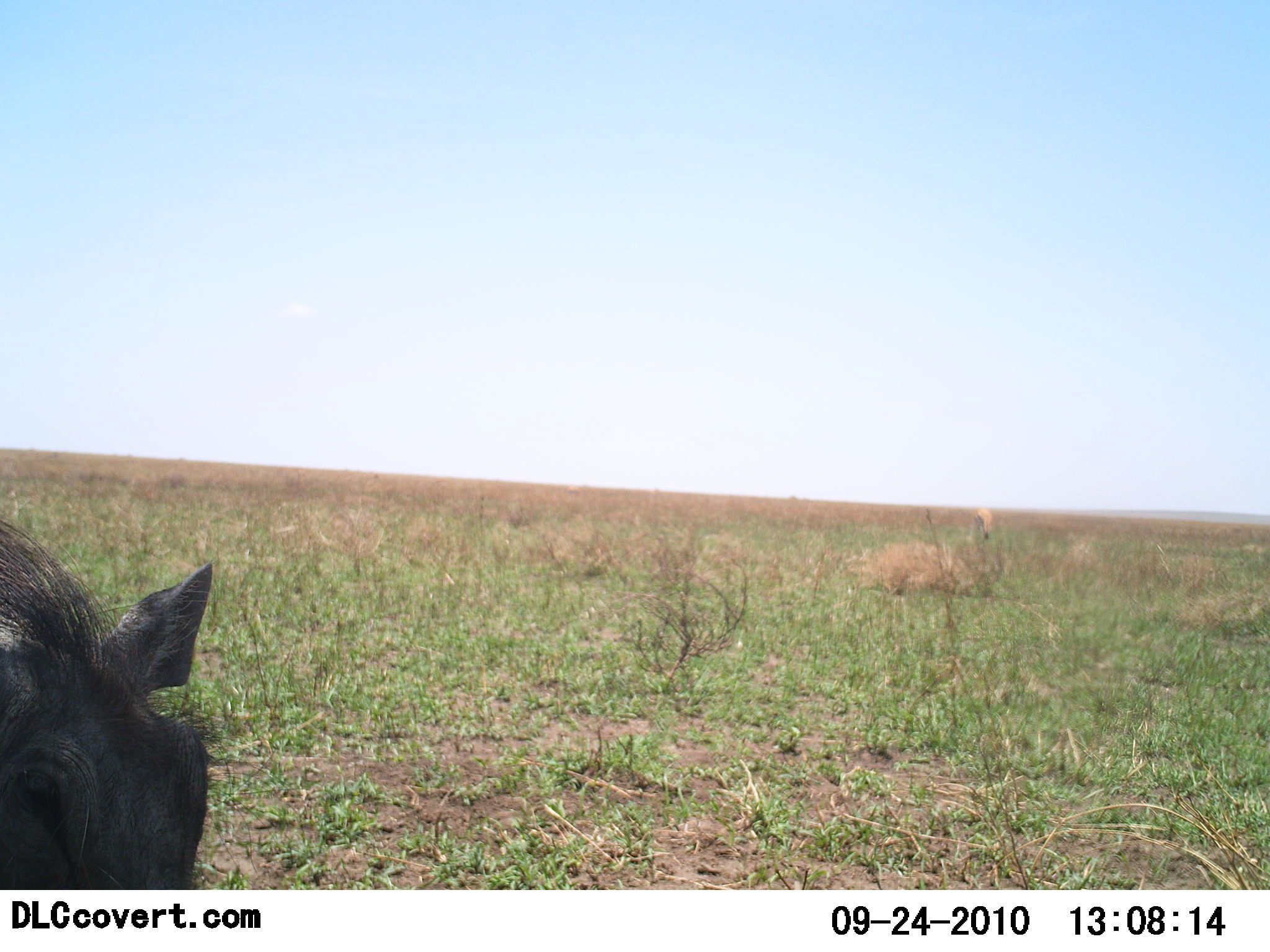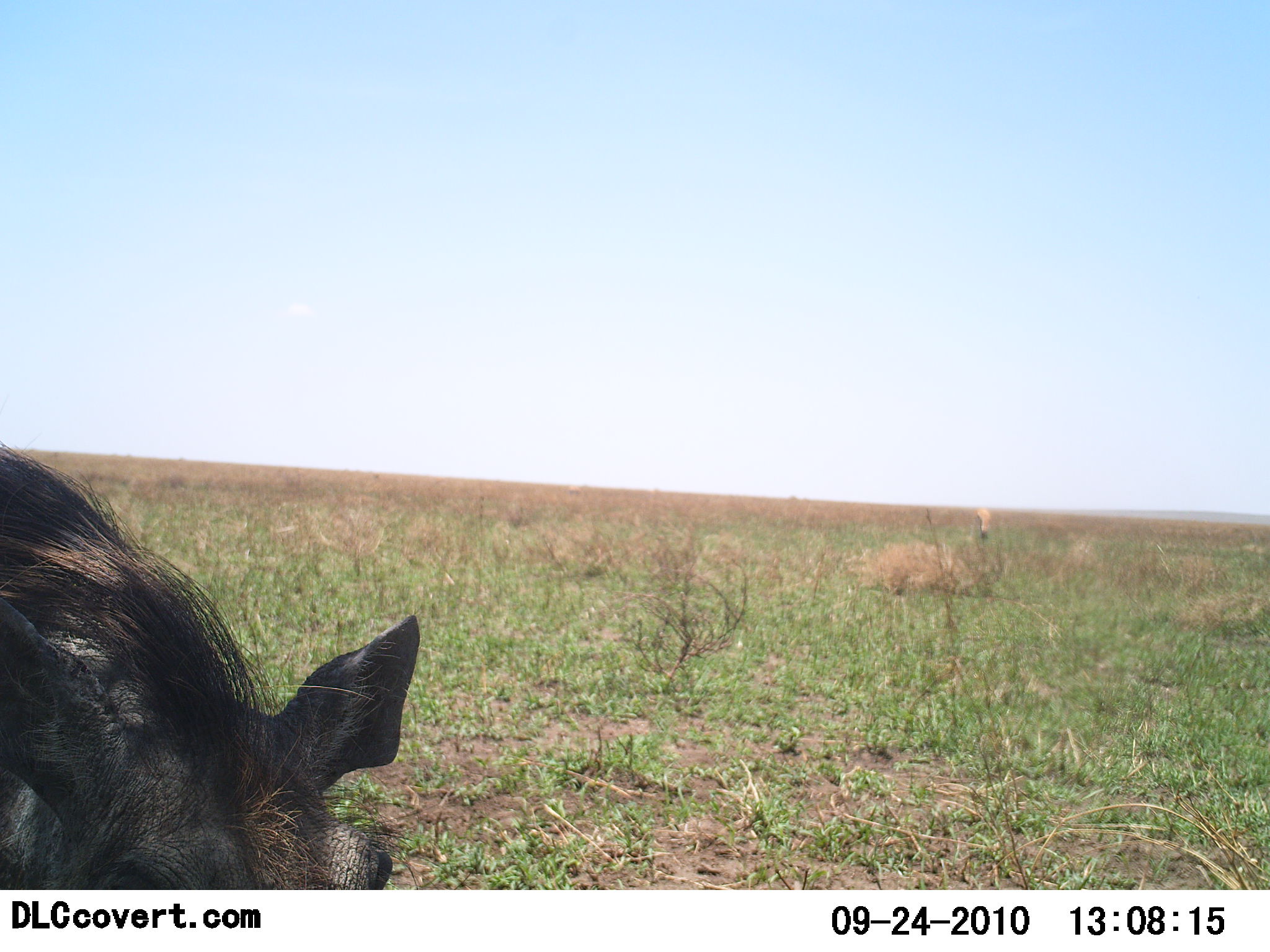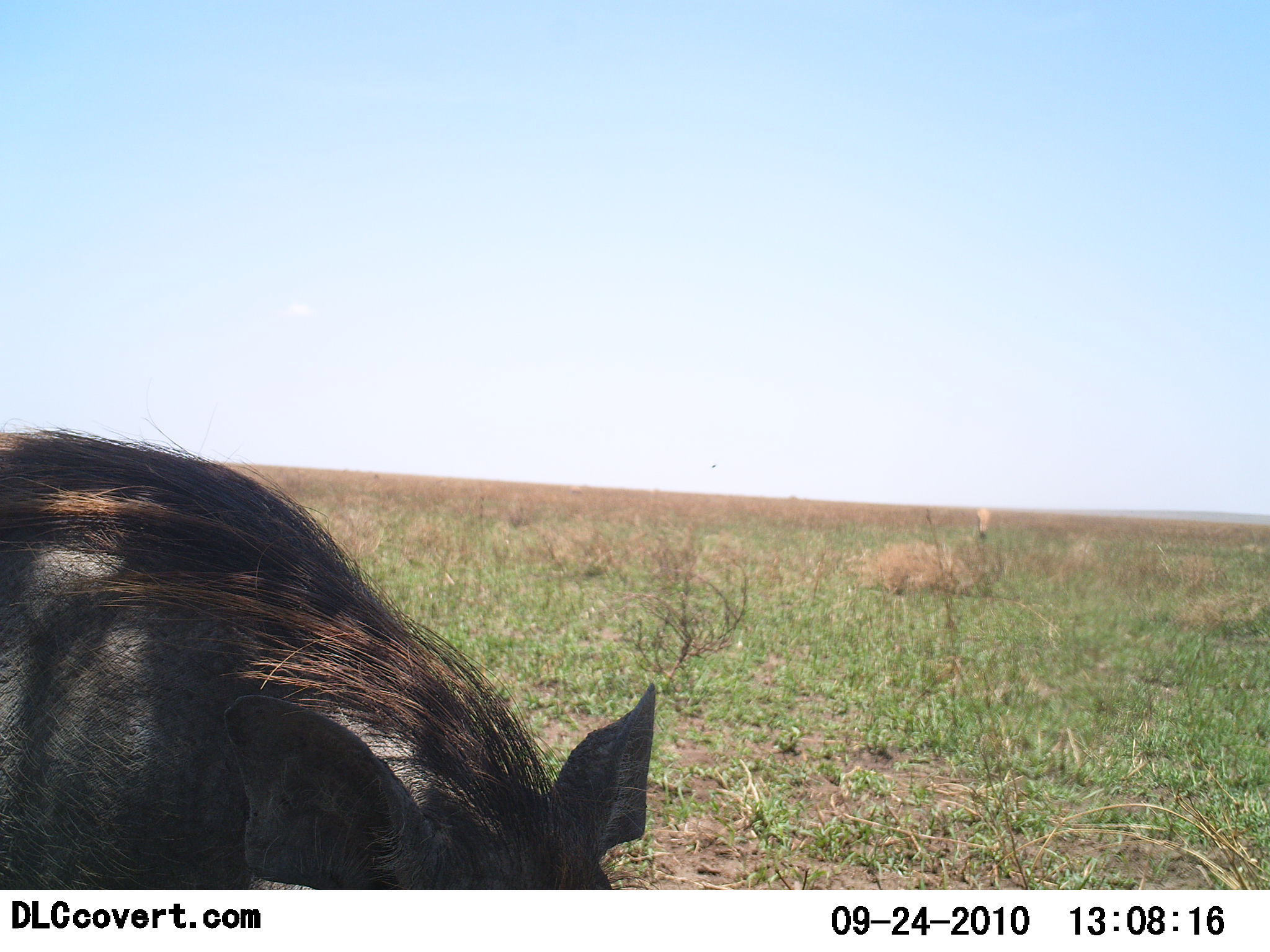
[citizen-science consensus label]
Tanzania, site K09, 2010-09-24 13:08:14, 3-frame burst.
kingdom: Animalia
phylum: Chordata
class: Mammalia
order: Artiodactyla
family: Suidae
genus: Phacochoerus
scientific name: Phacochoerus africanus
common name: warthog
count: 1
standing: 10%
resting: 0%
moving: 80%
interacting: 0%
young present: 0%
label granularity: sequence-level